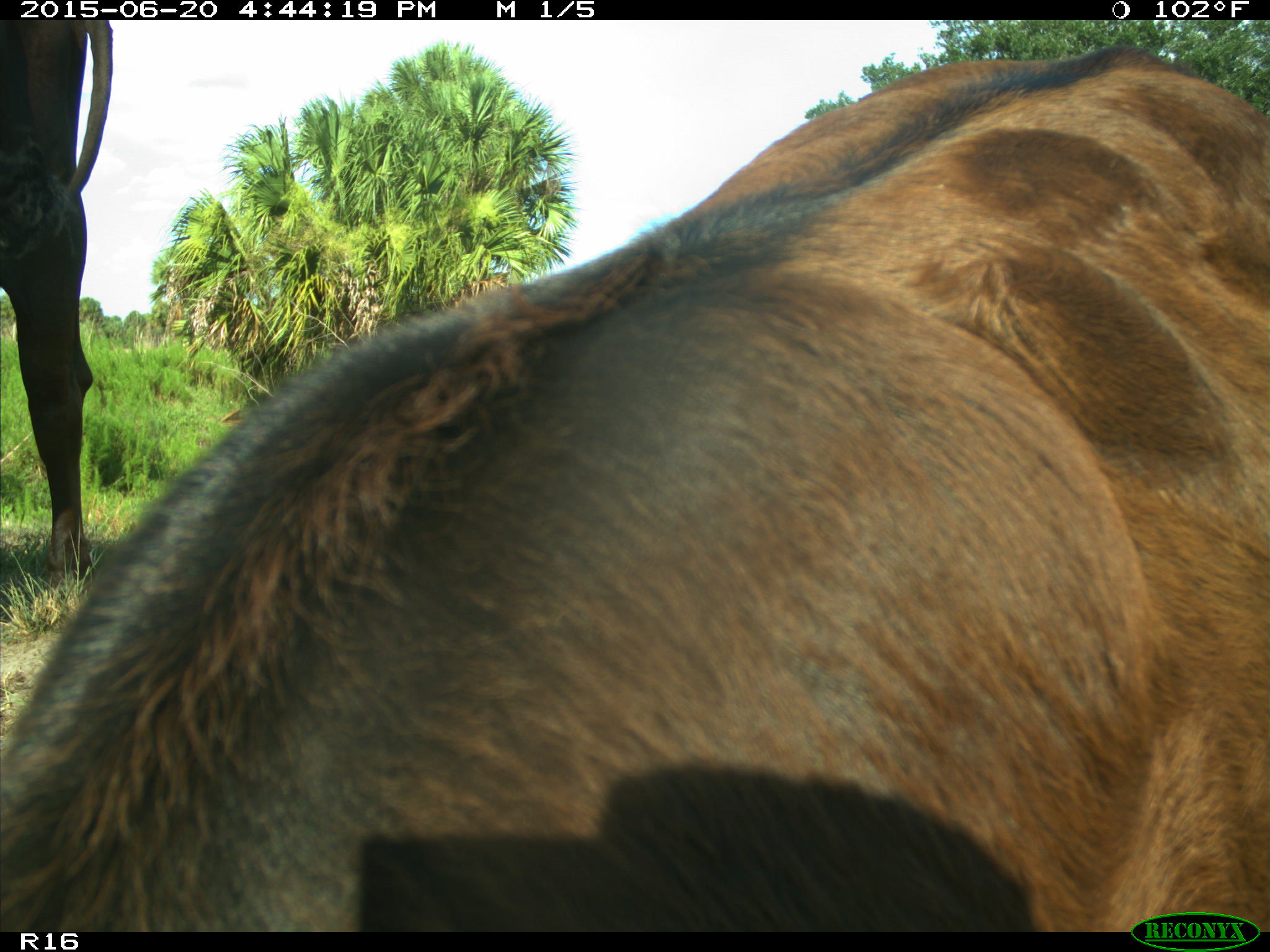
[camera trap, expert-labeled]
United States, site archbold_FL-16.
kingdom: Animalia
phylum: Chordata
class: Mammalia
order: Artiodactyla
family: Bovidae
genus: Bos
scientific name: Bos taurus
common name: domestic cow